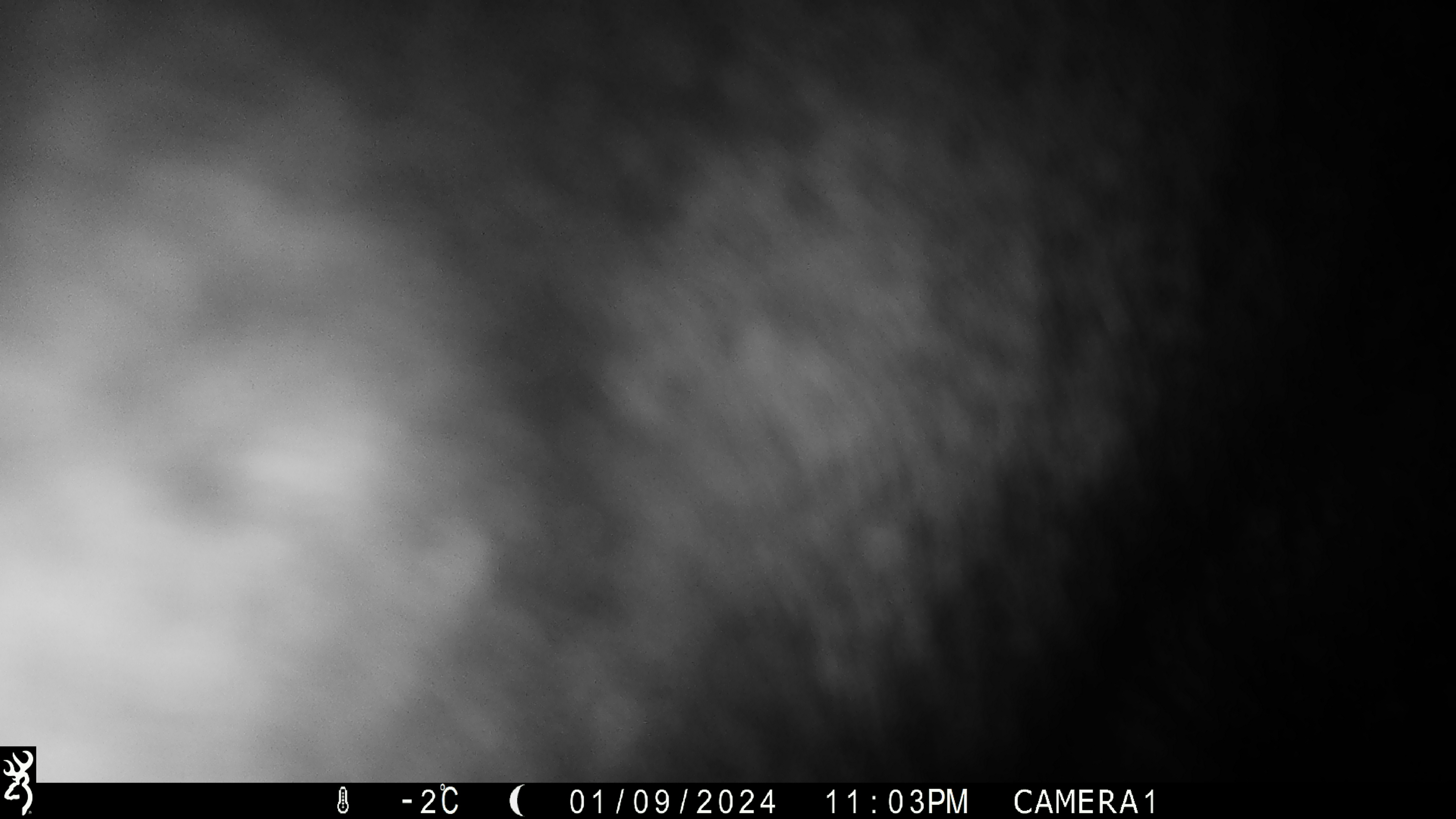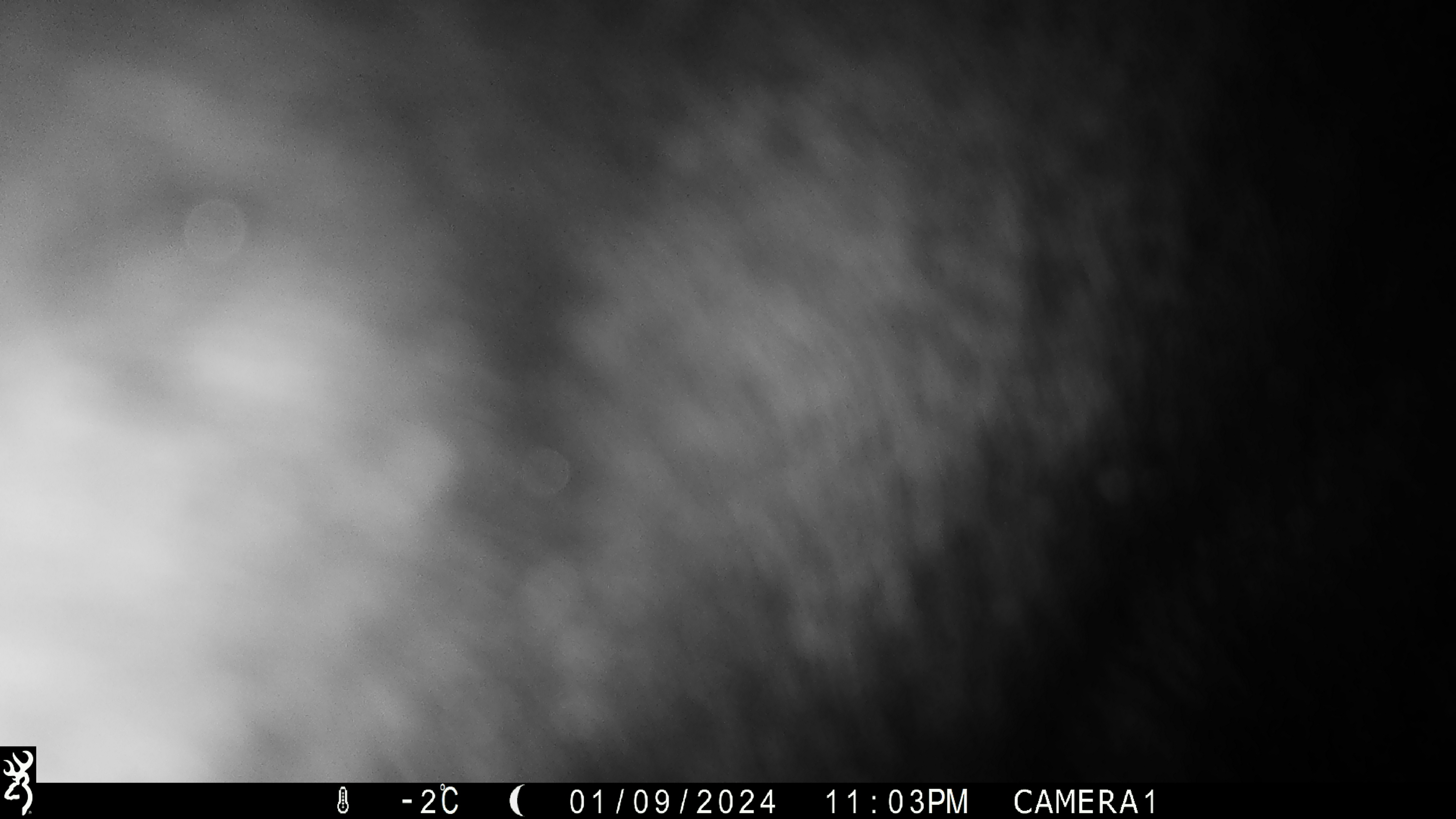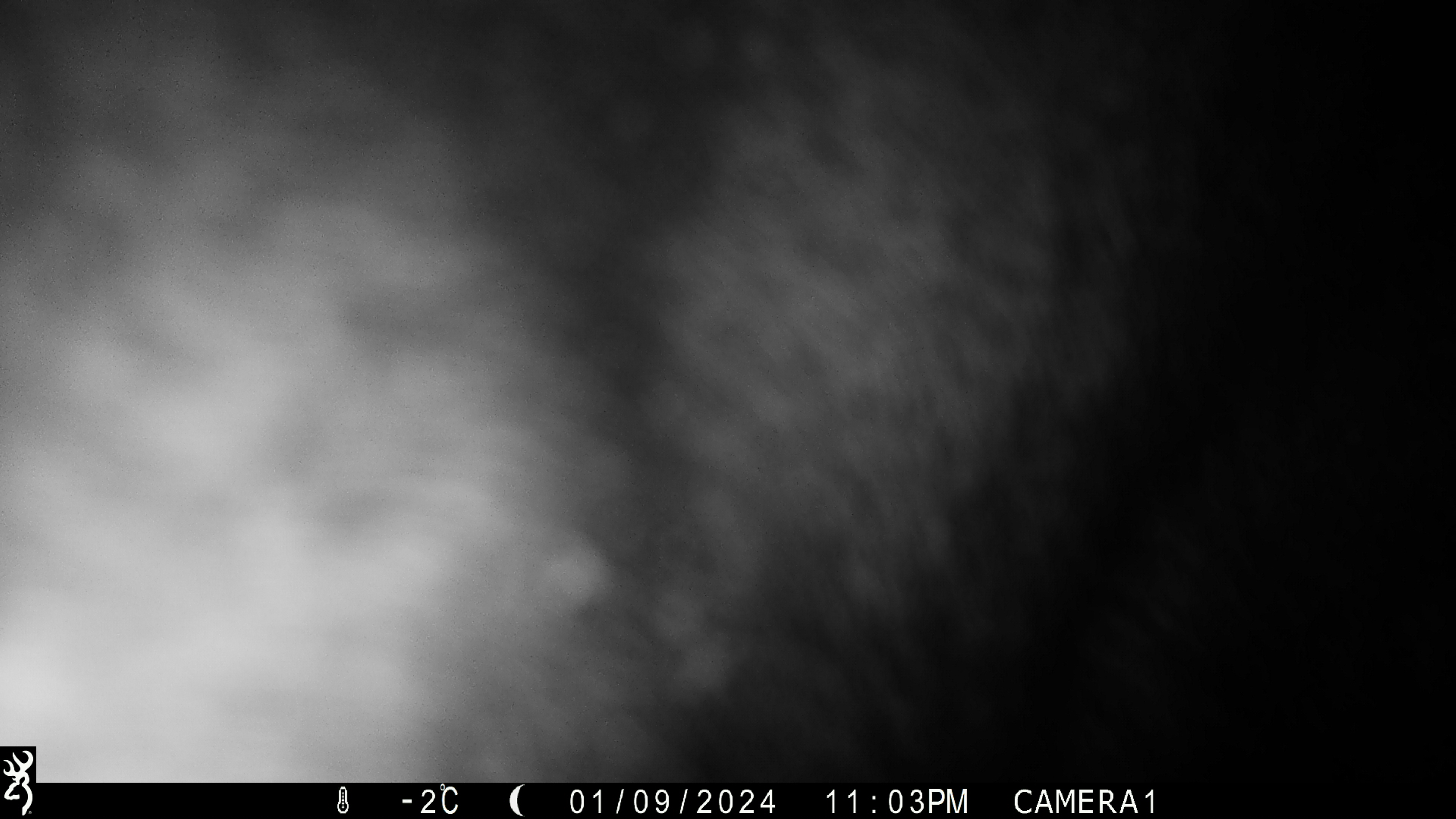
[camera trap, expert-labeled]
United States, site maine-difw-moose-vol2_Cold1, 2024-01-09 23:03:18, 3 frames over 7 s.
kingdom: Animalia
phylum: Chordata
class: Mammalia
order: Artiodactyla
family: Cervidae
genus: Alces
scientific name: Alces alces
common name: moose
Moose (Alces alces).